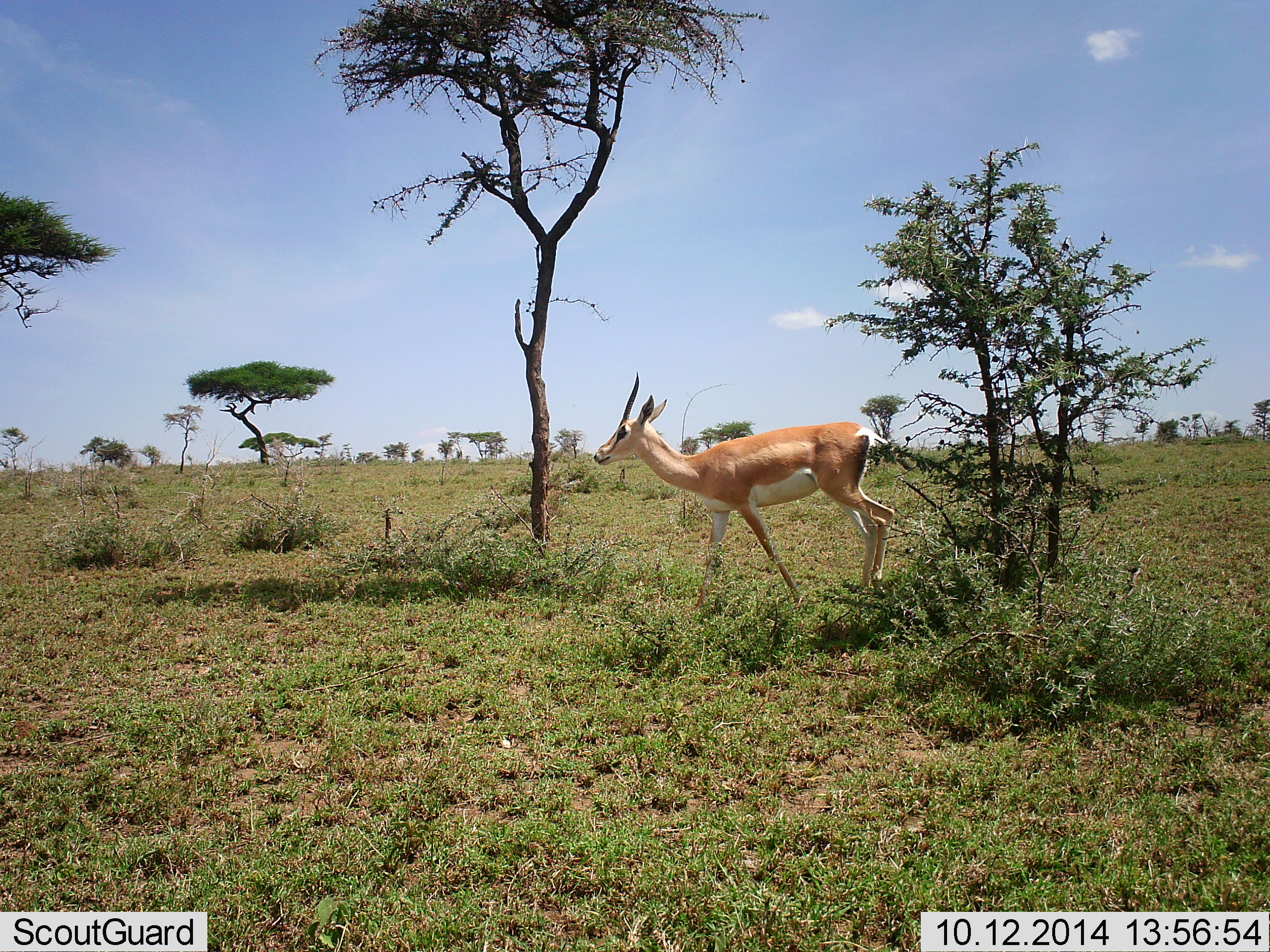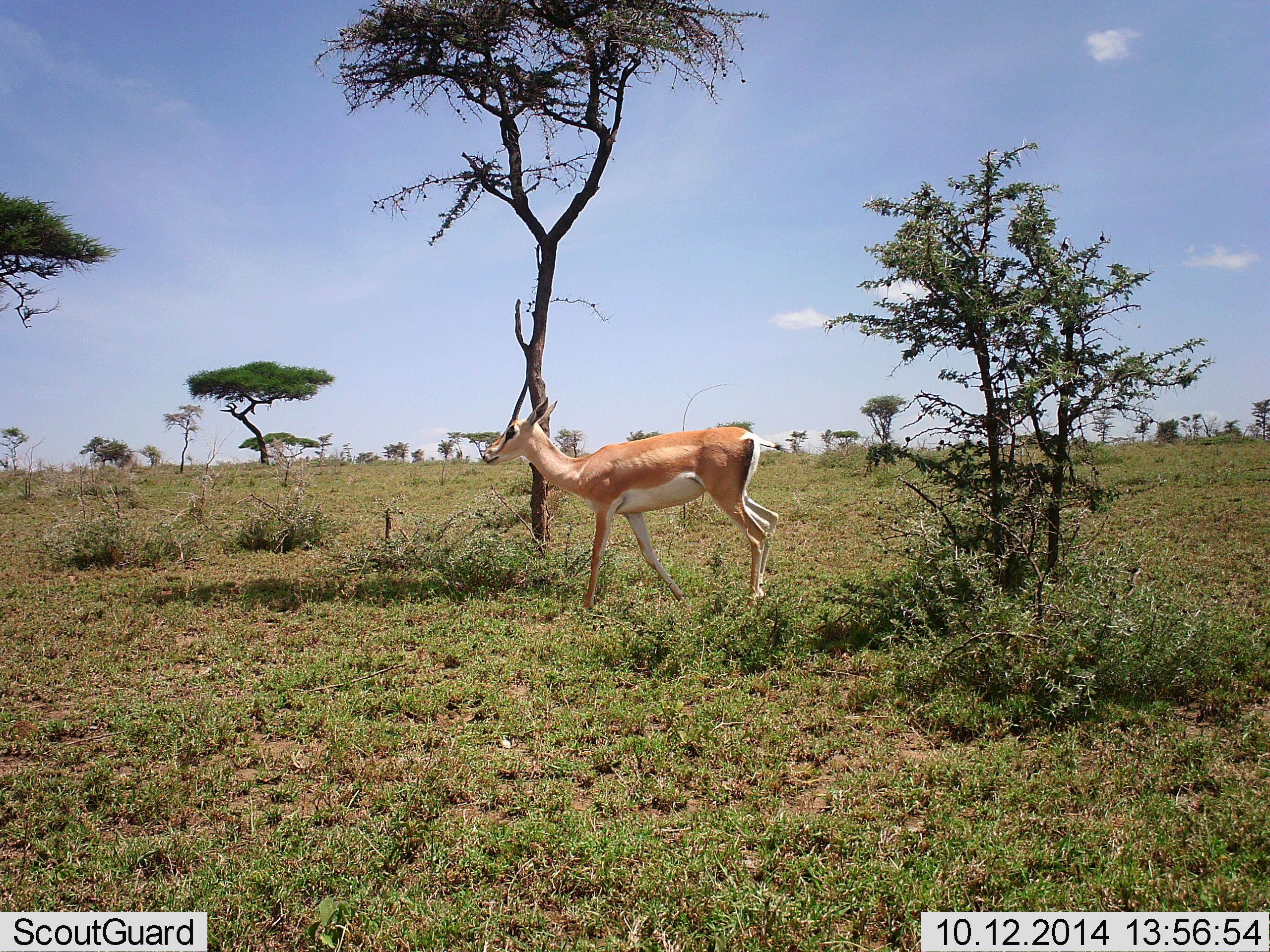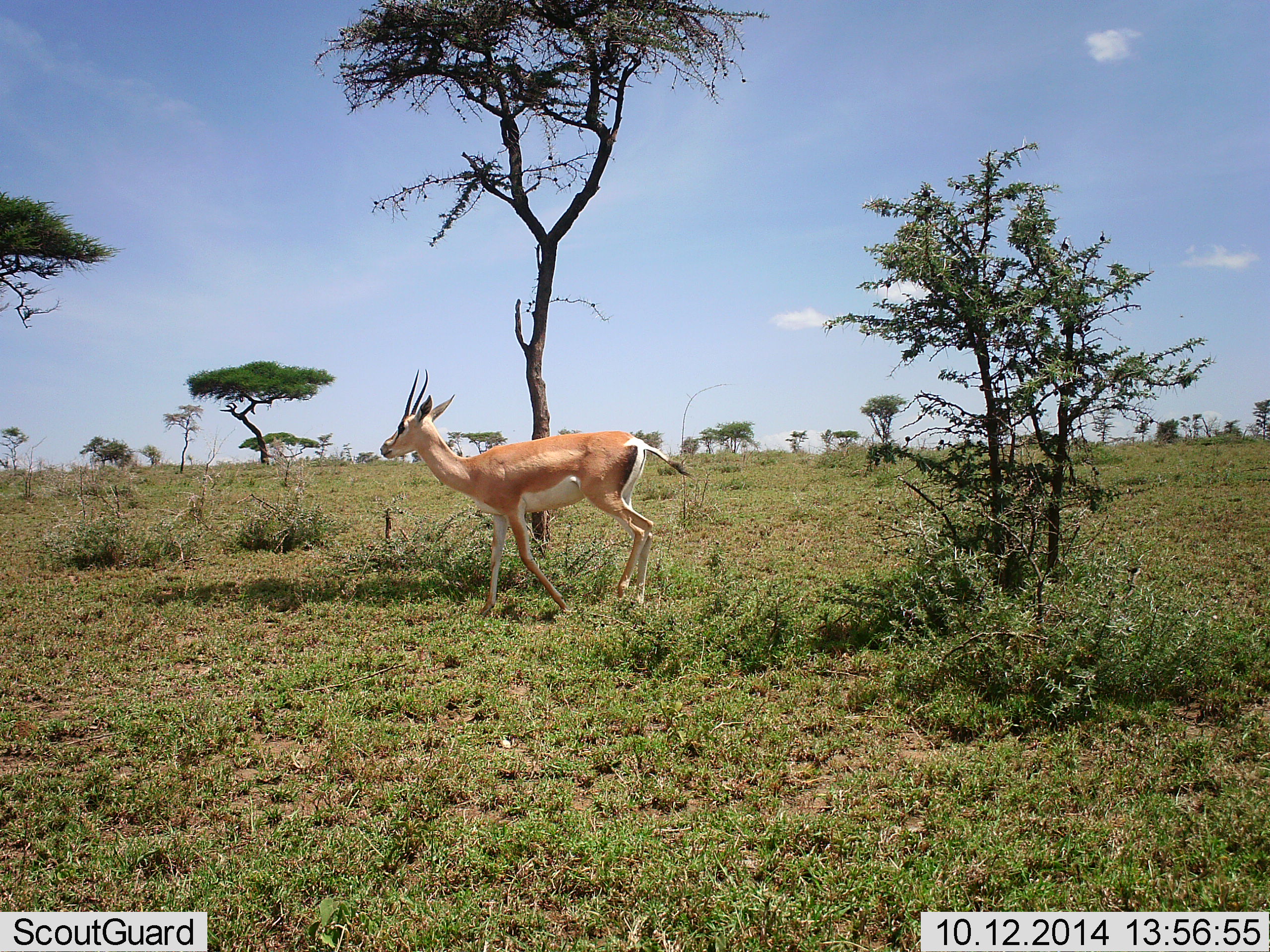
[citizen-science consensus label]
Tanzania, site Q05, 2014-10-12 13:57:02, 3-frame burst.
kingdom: Animalia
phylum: Chordata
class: Mammalia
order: Artiodactyla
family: Bovidae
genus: Nanger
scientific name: Nanger granti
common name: grant's gazelle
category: gazellegrants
Gazellegrants (grant's gazelle) (Nanger granti), count 1. Behavior (volunteer vote fractions): standing 20%, resting 0%, moving 80%, interacting 0%. Young present (vote fraction): 0%. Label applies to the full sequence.